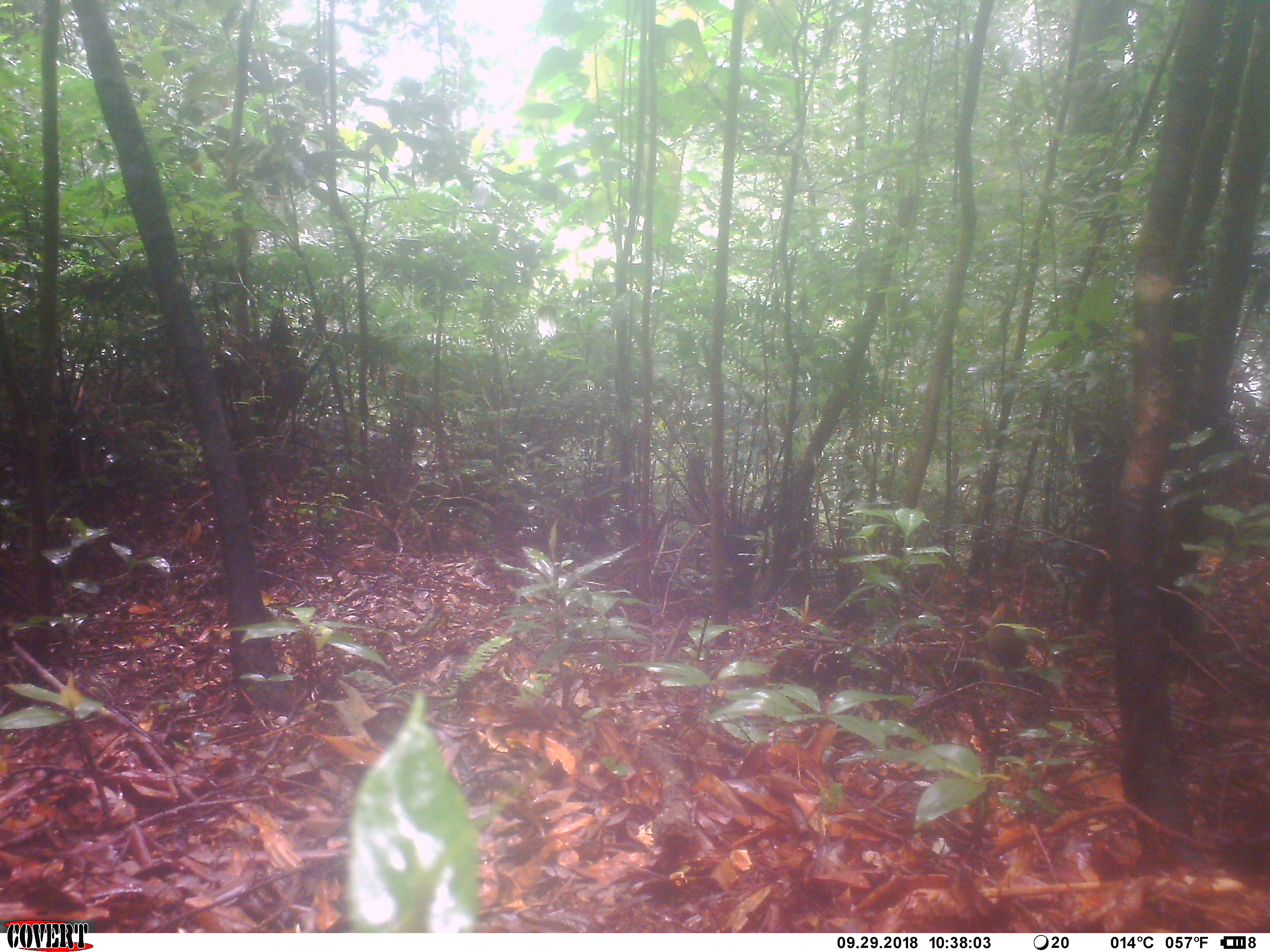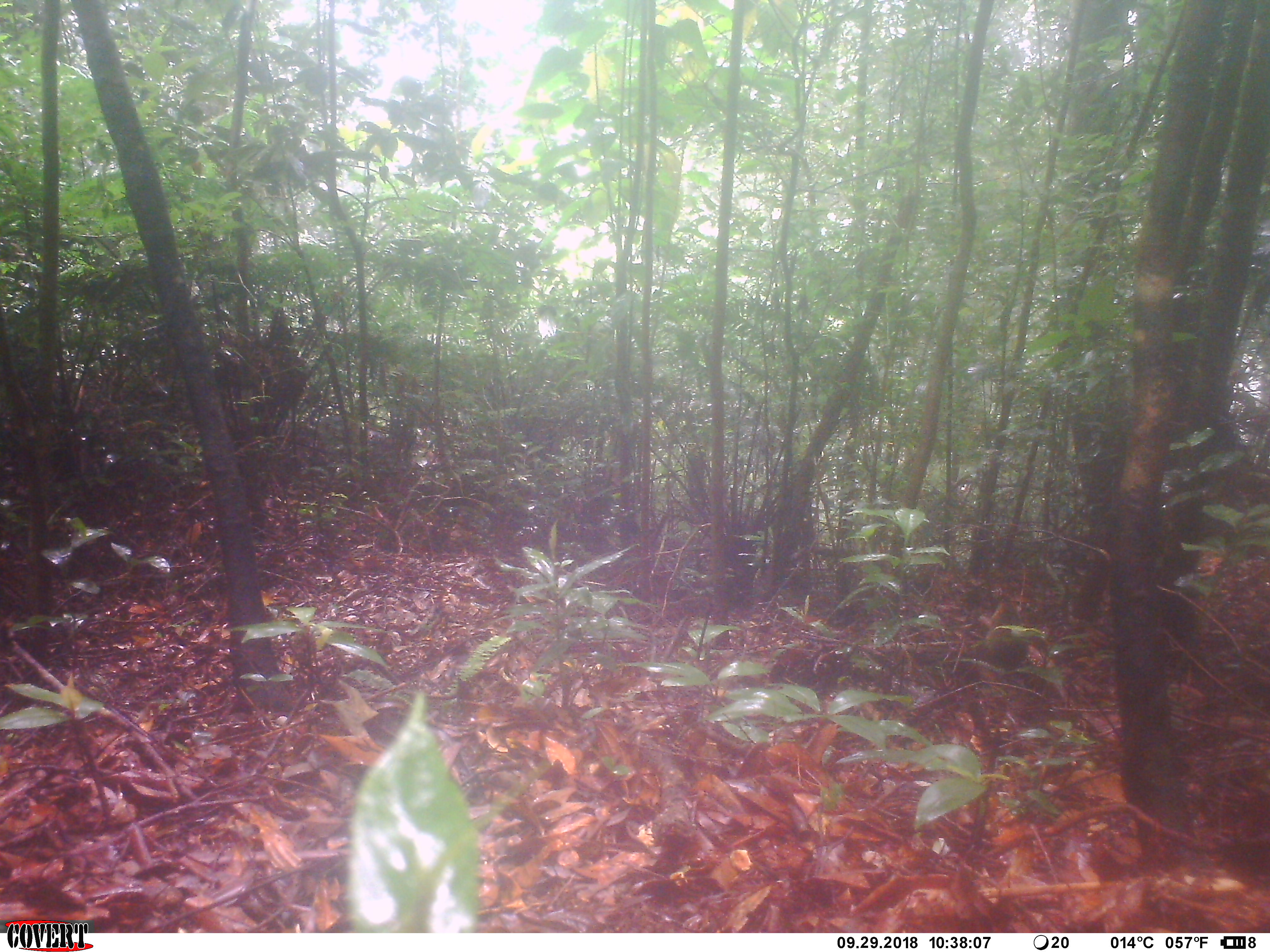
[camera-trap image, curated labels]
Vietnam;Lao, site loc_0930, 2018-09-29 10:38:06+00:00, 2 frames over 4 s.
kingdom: Animalia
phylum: Chordata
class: Mammalia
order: Rodentia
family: Sciuridae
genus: Dremomys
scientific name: Dremomys rufigenis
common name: red-cheeked squirrel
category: red cheeked squirrel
Red cheeked squirrel (red-cheeked squirrel) (Dremomys rufigenis). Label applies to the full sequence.